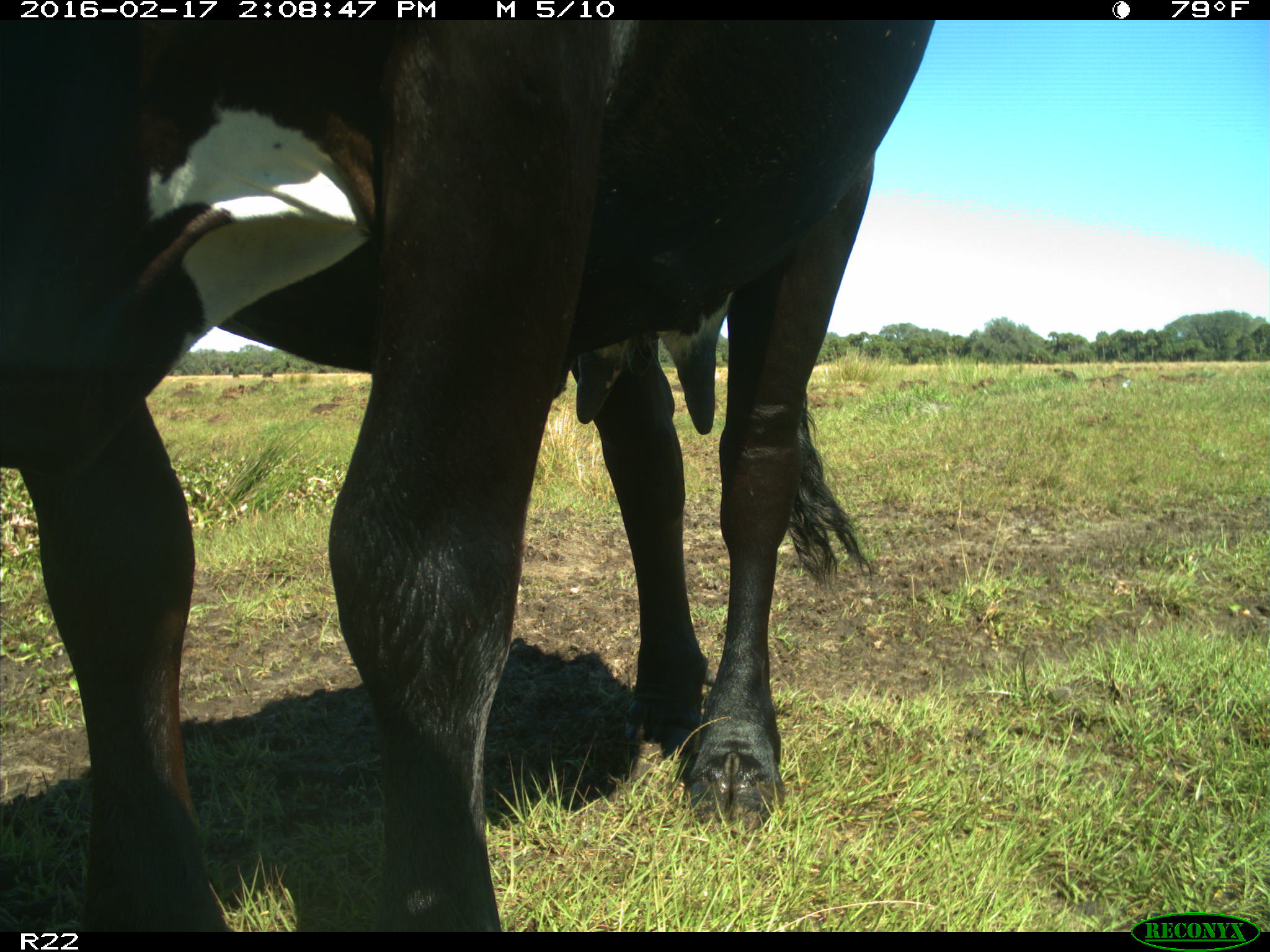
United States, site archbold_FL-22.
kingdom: Animalia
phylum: Chordata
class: Mammalia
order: Artiodactyla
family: Bovidae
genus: Bos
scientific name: Bos taurus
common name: domestic cow